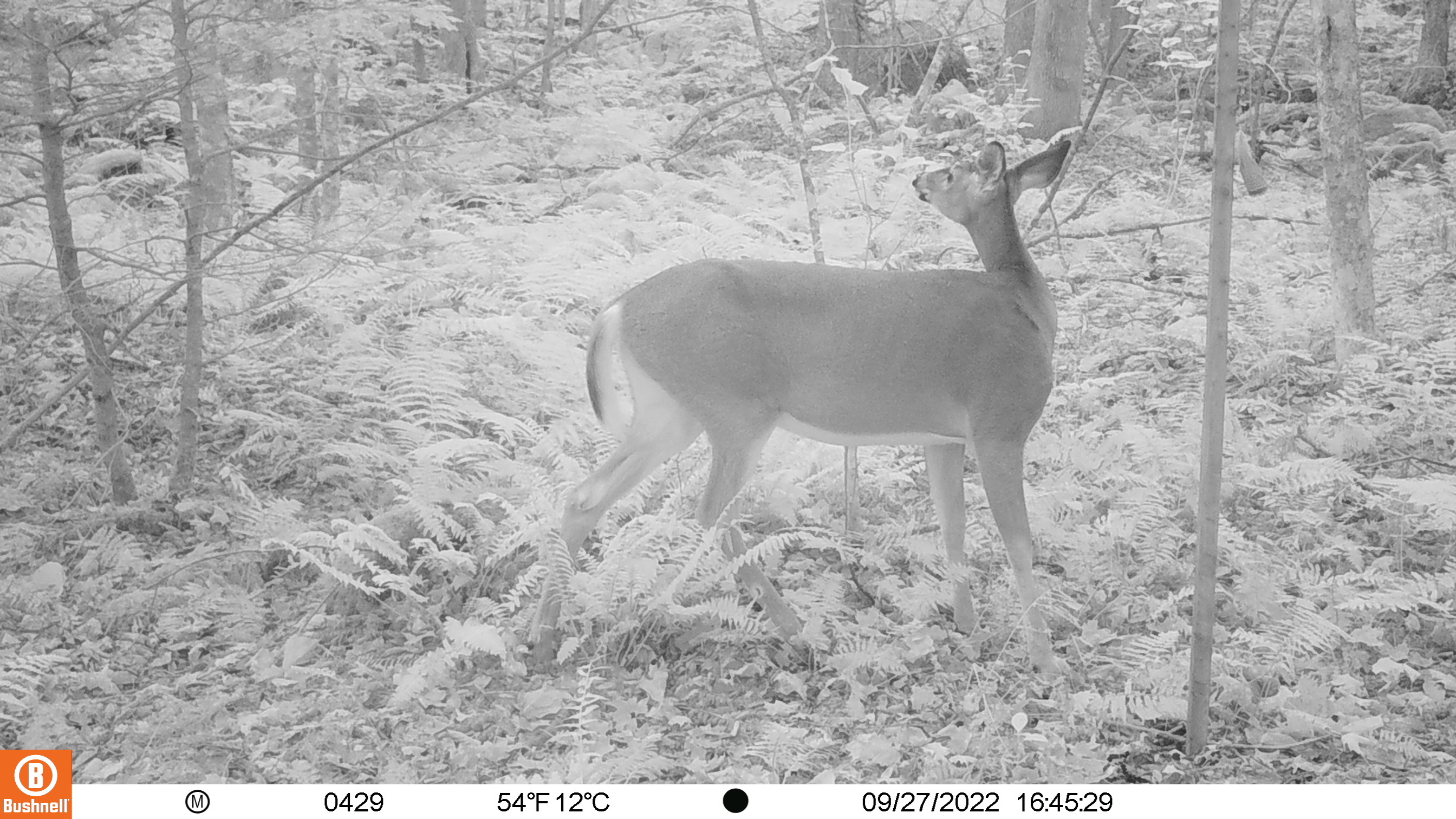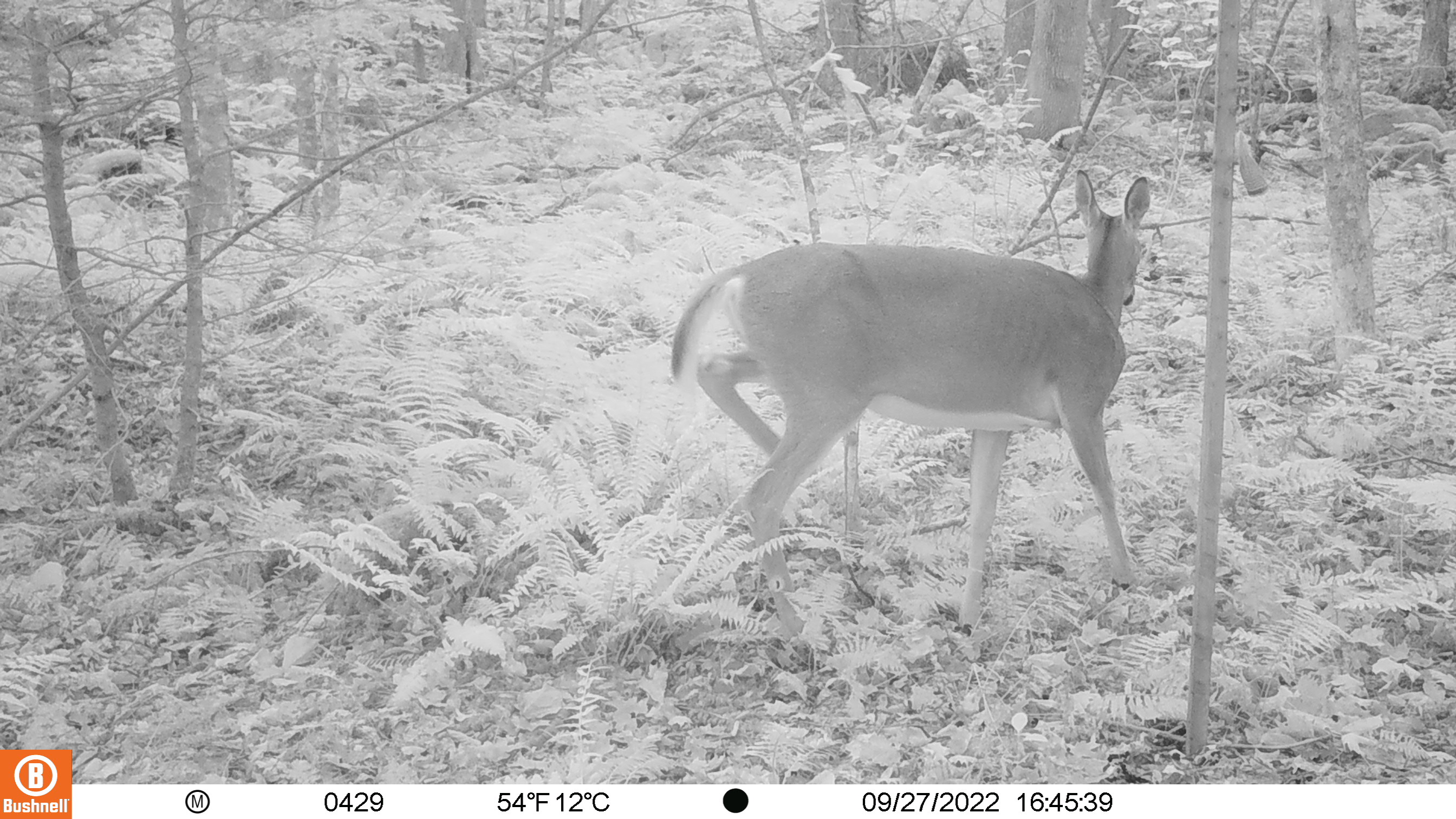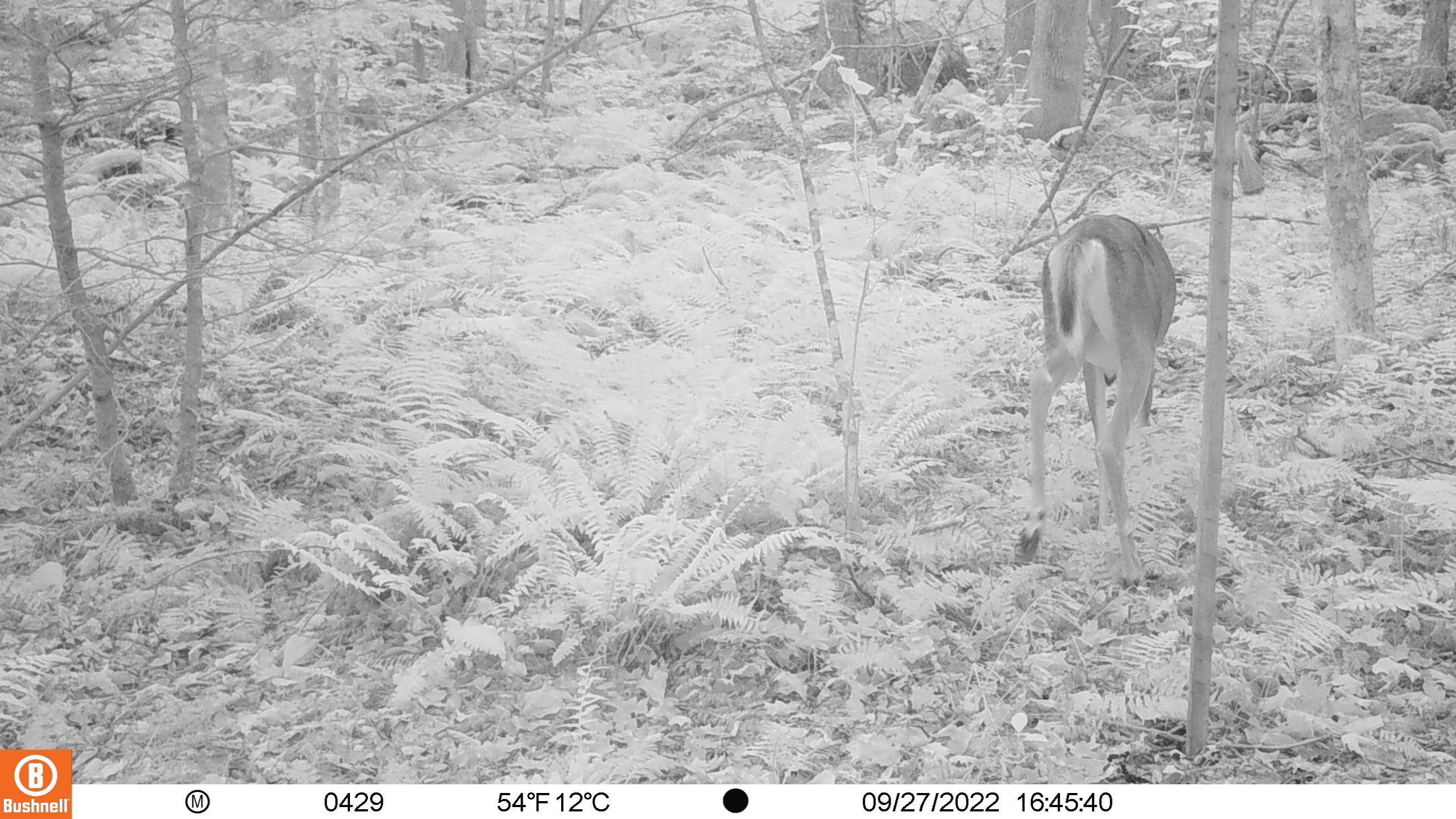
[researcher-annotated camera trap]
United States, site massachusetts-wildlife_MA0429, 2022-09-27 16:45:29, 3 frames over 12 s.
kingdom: Animalia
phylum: Chordata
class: Mammalia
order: Artiodactyla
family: Cervidae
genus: Odocoileus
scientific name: Odocoileus virginianus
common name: white-tailed deer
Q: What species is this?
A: White-tailed deer (Odocoileus virginianus).